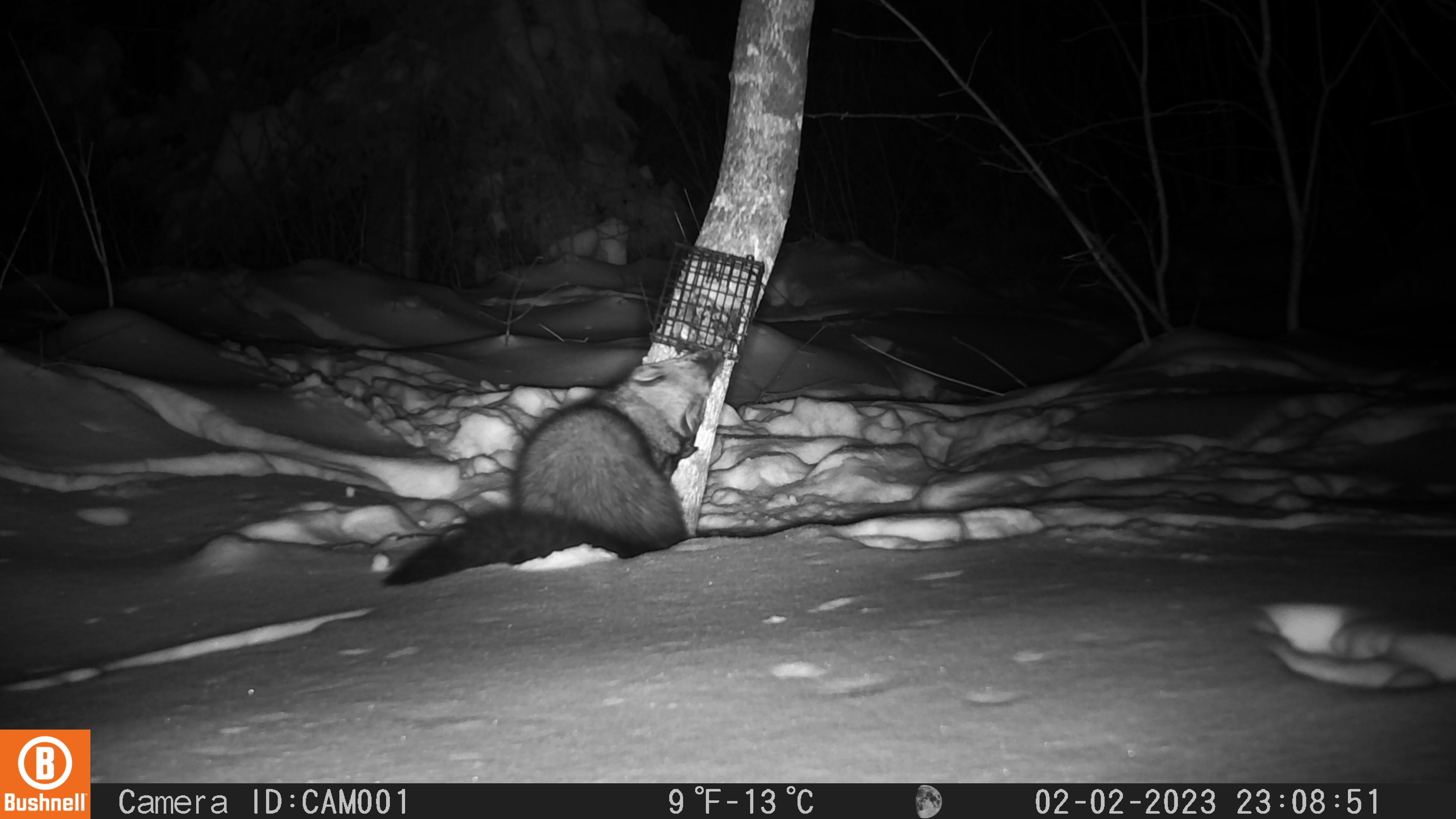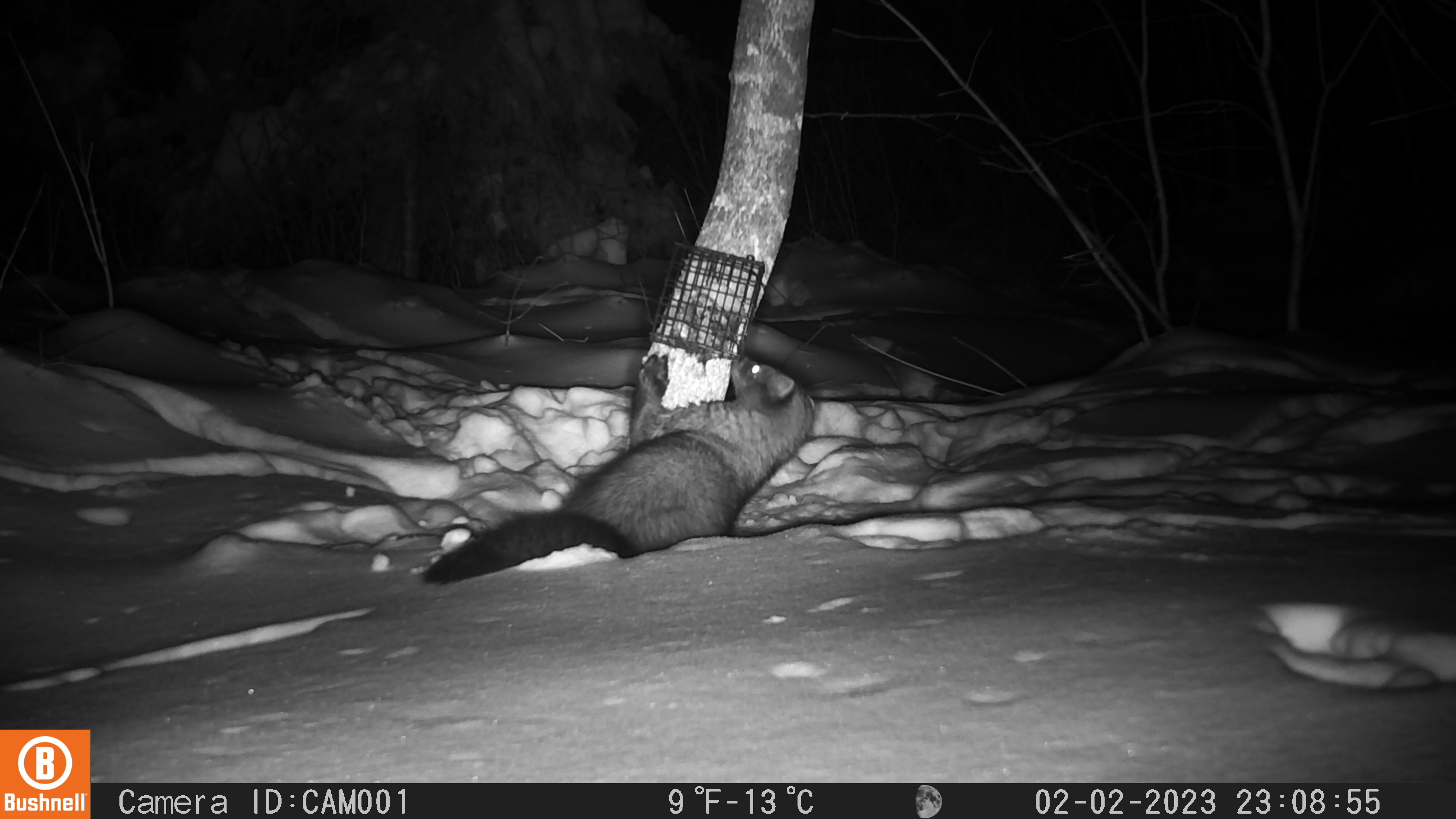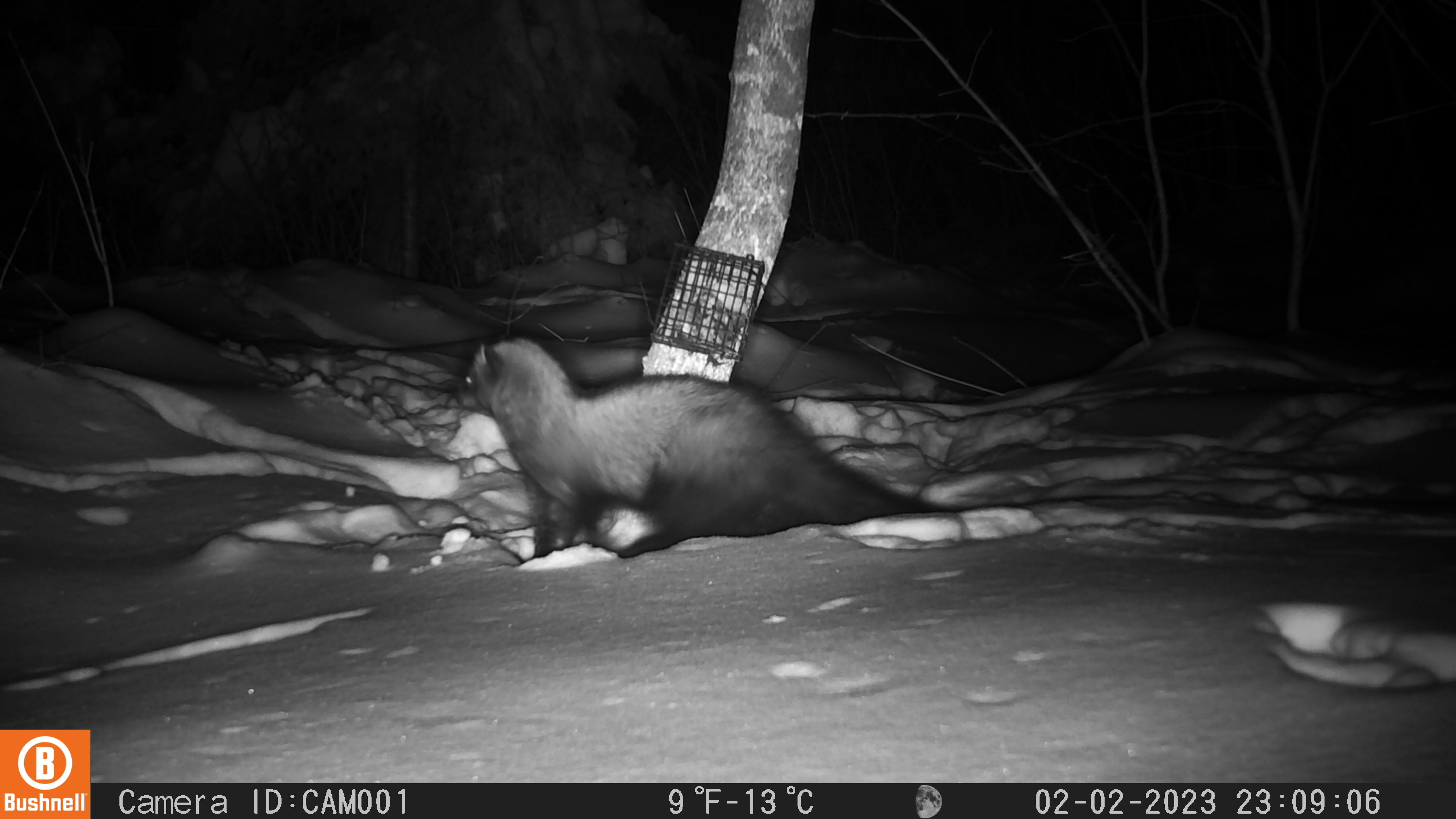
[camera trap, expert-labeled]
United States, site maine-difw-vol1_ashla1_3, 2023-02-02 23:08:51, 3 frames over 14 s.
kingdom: Animalia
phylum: Chordata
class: Mammalia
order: Carnivora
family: Mustelidae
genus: Pekania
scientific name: Pekania pennanti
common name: fisher